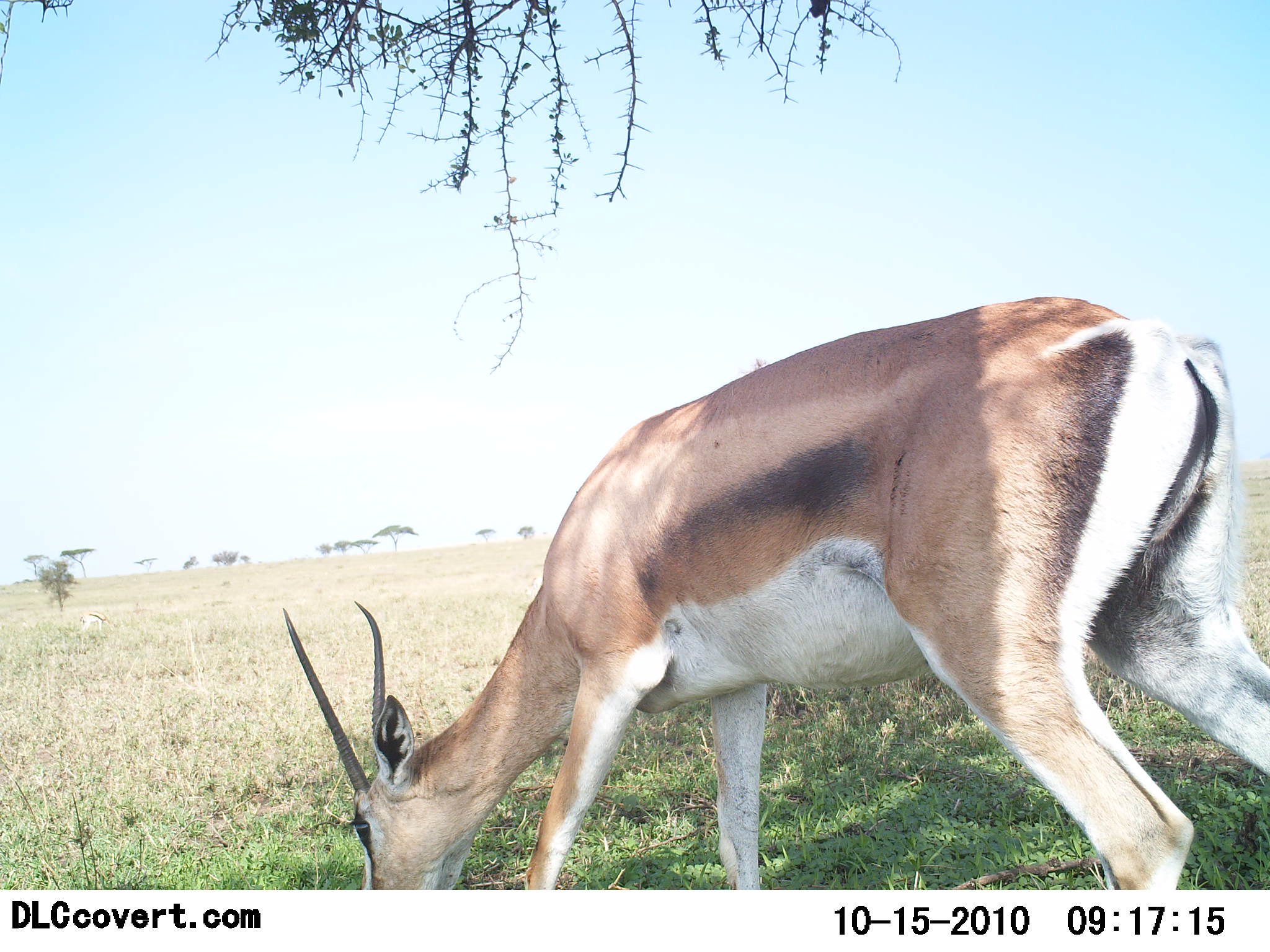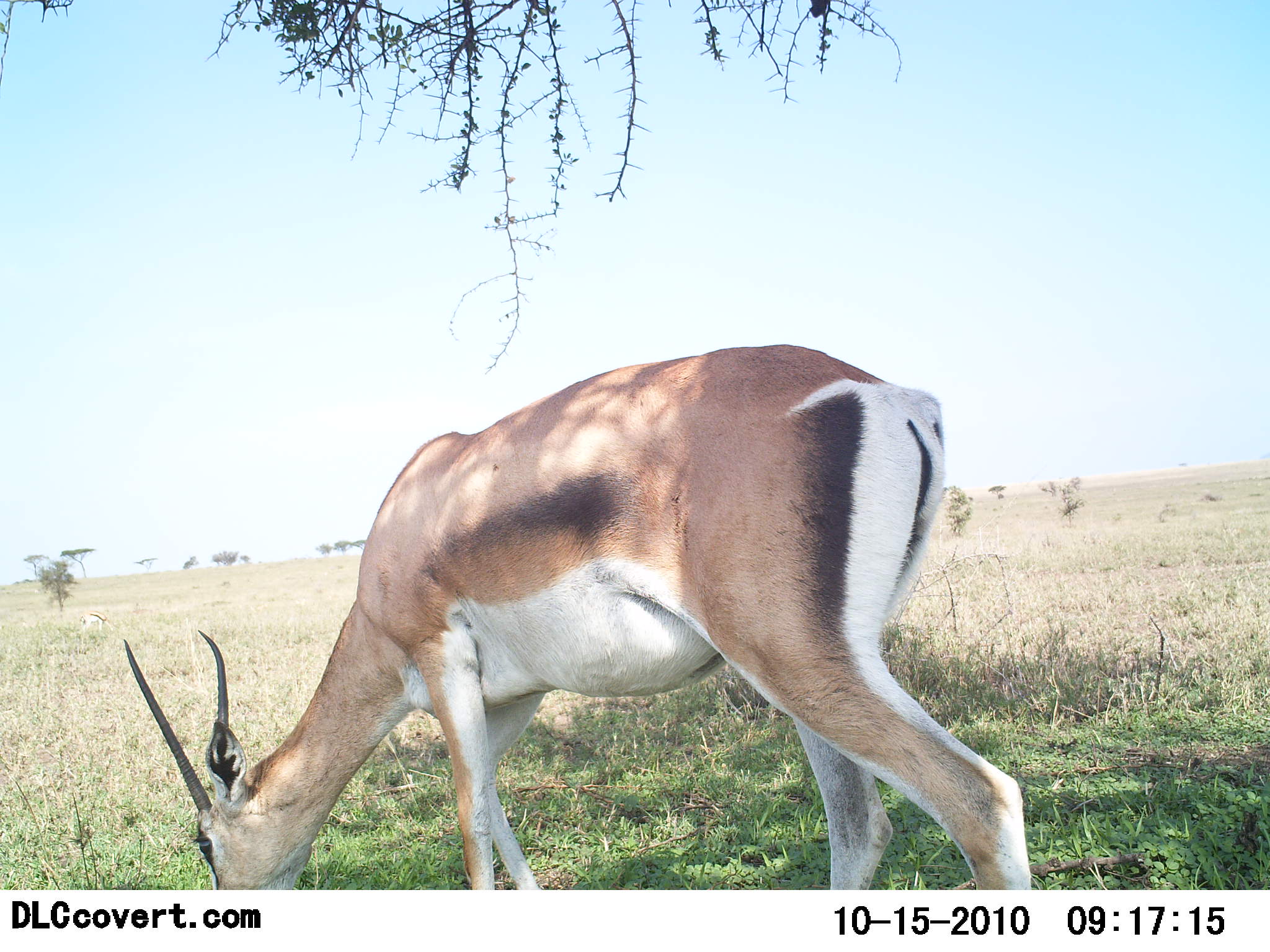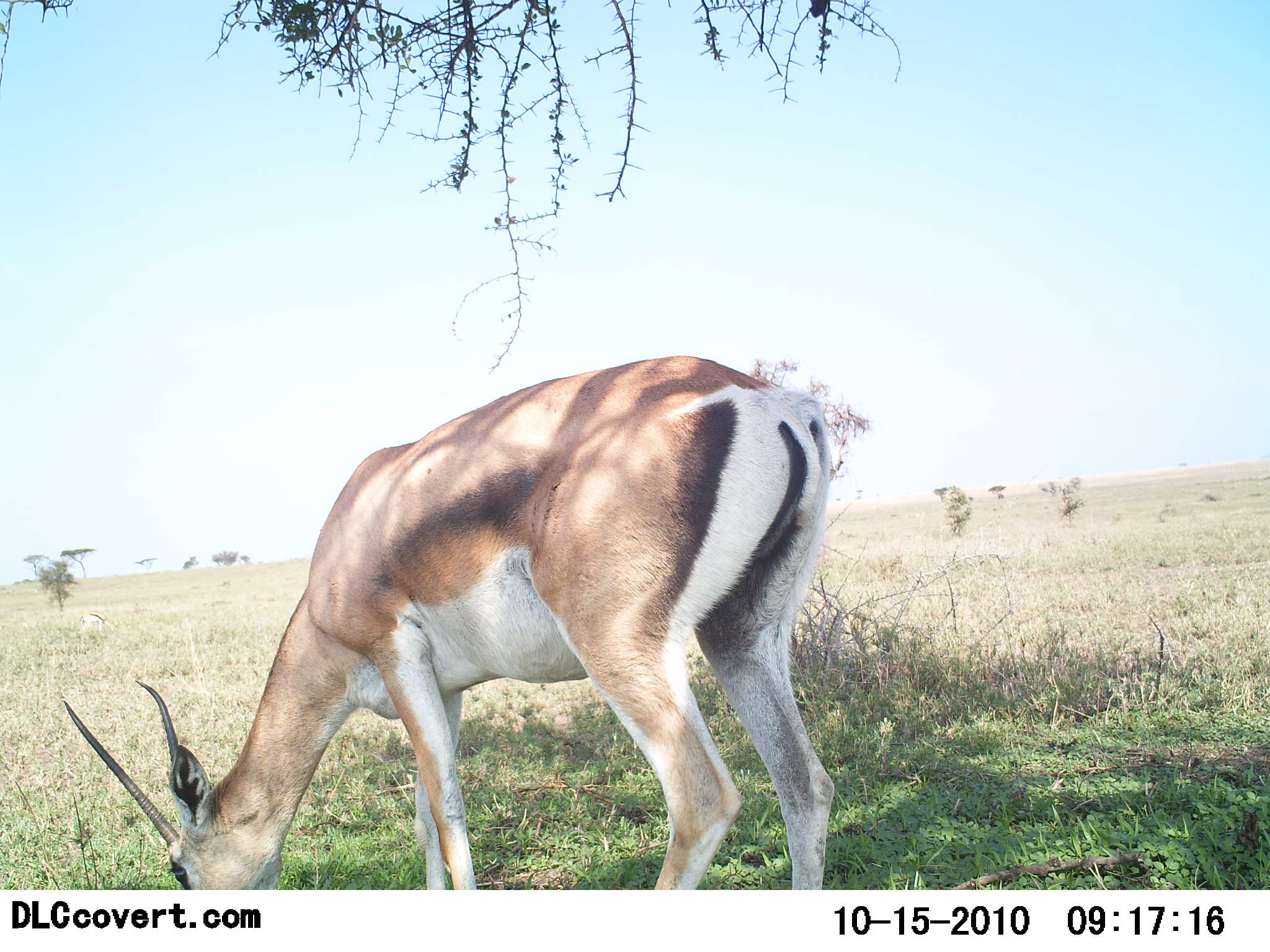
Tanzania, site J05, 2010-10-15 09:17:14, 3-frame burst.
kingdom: Animalia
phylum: Chordata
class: Mammalia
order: Artiodactyla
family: Bovidae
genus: Nanger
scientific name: Nanger granti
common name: grant's gazelle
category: gazellegrants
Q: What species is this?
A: Gazellegrants (grant's gazelle) (Nanger granti).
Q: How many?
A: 1.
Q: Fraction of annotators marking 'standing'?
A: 14%.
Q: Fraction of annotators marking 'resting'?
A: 0%.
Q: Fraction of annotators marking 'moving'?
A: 36%.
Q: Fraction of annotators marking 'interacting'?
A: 0%.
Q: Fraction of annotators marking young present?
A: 0%.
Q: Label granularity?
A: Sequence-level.